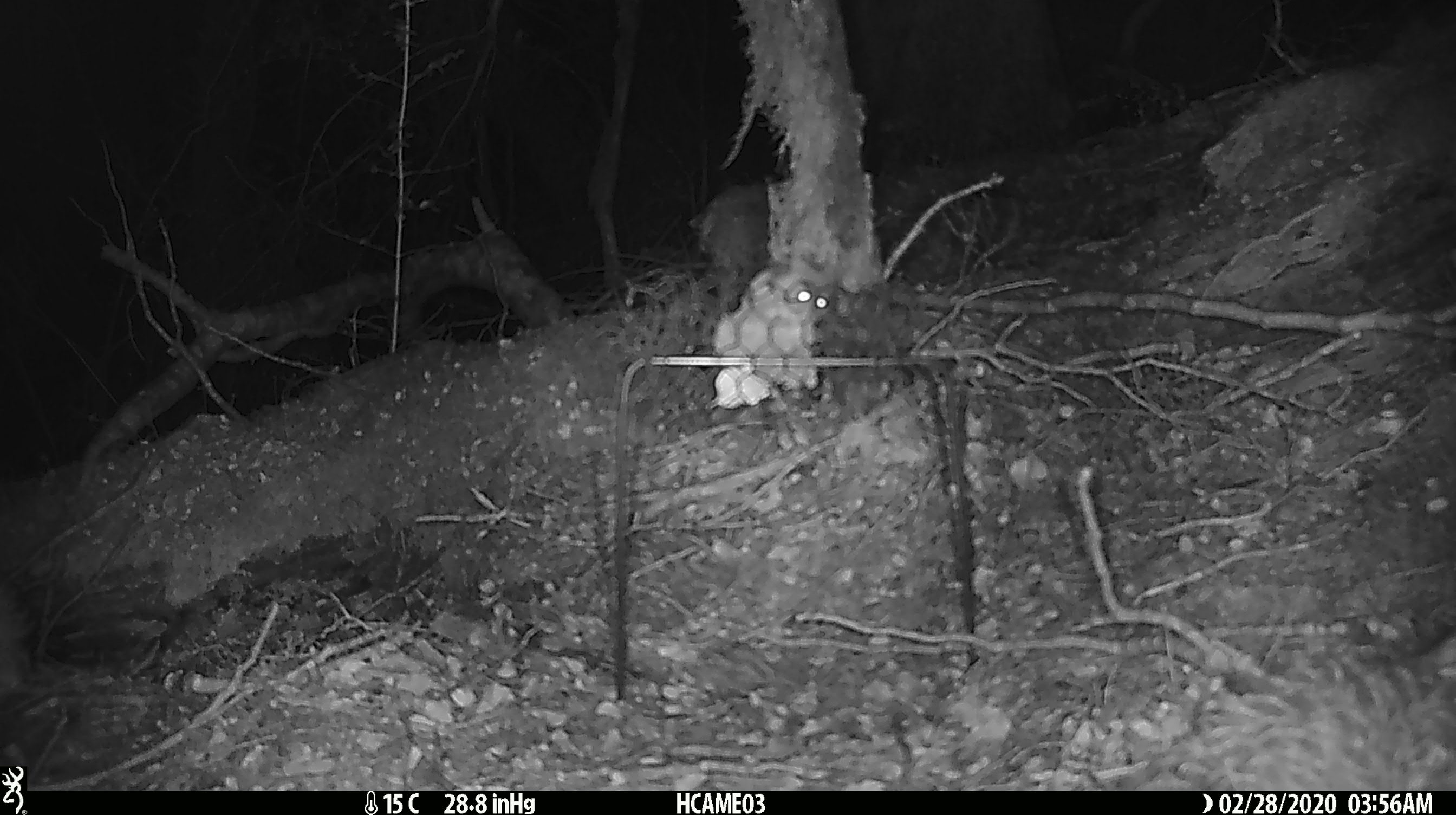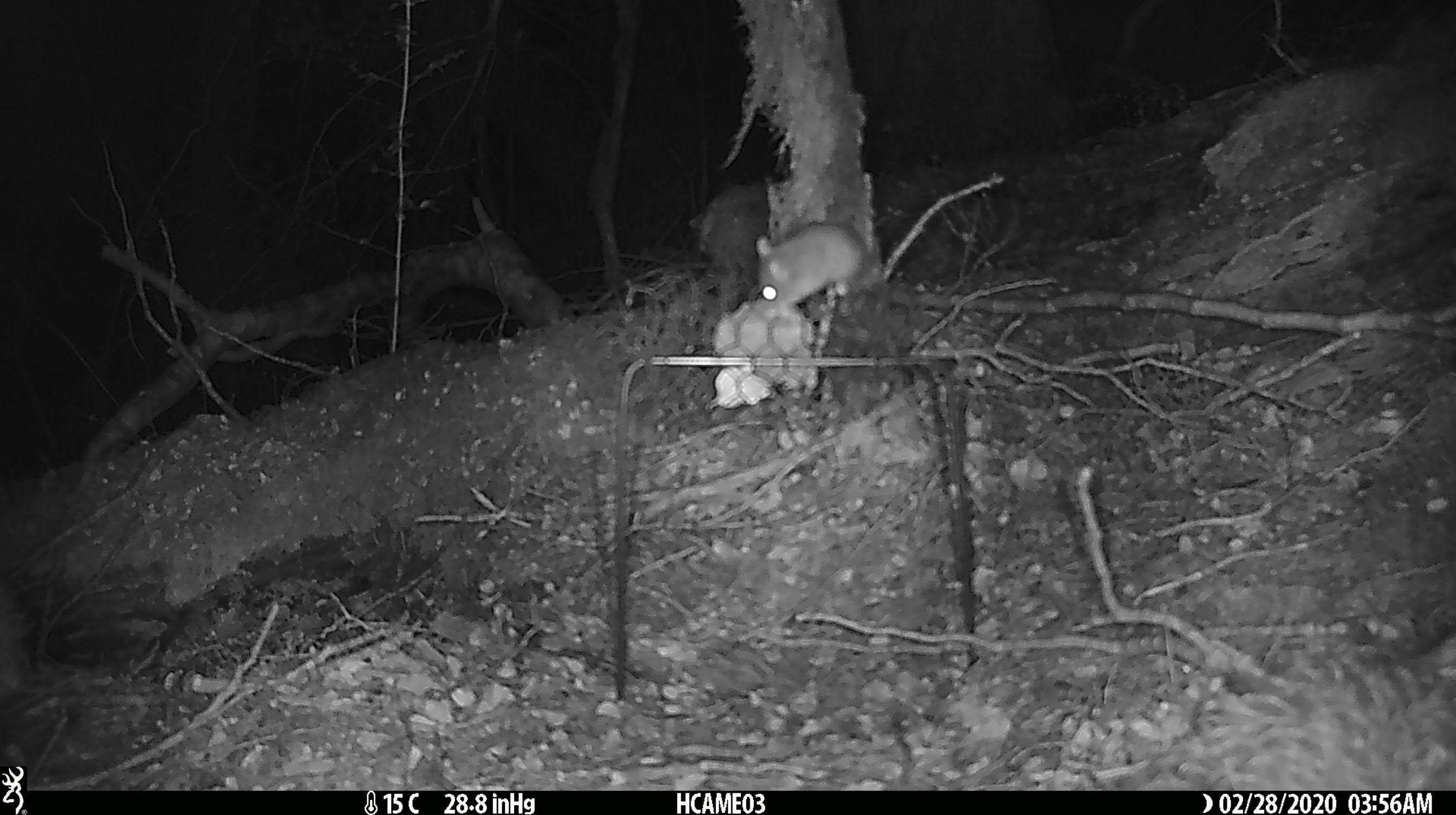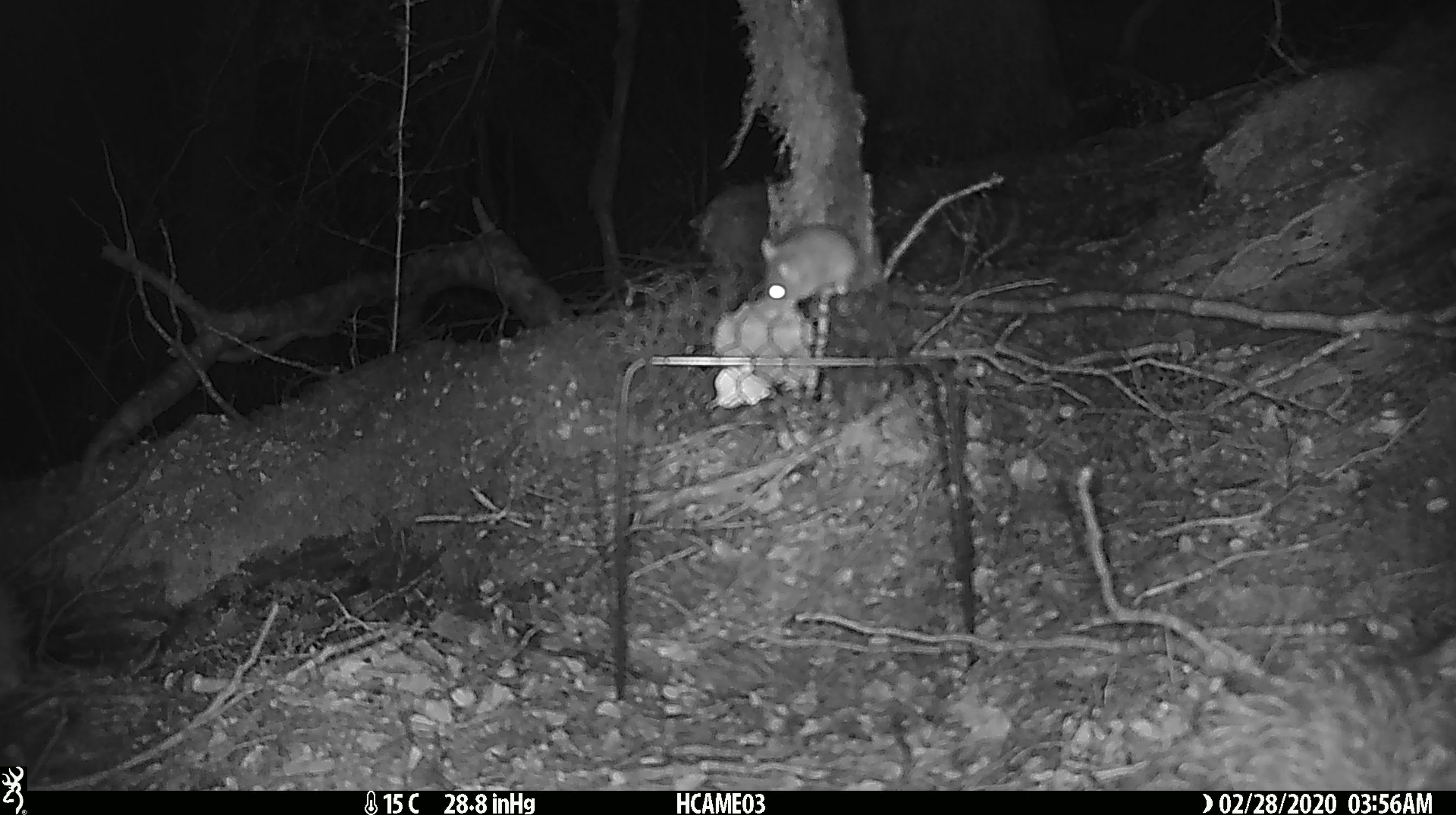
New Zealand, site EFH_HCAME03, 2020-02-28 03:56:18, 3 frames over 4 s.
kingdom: Animalia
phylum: Chordata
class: Mammalia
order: Rodentia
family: Muridae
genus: Mus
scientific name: Mus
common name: mouse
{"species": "mouse (Mus)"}